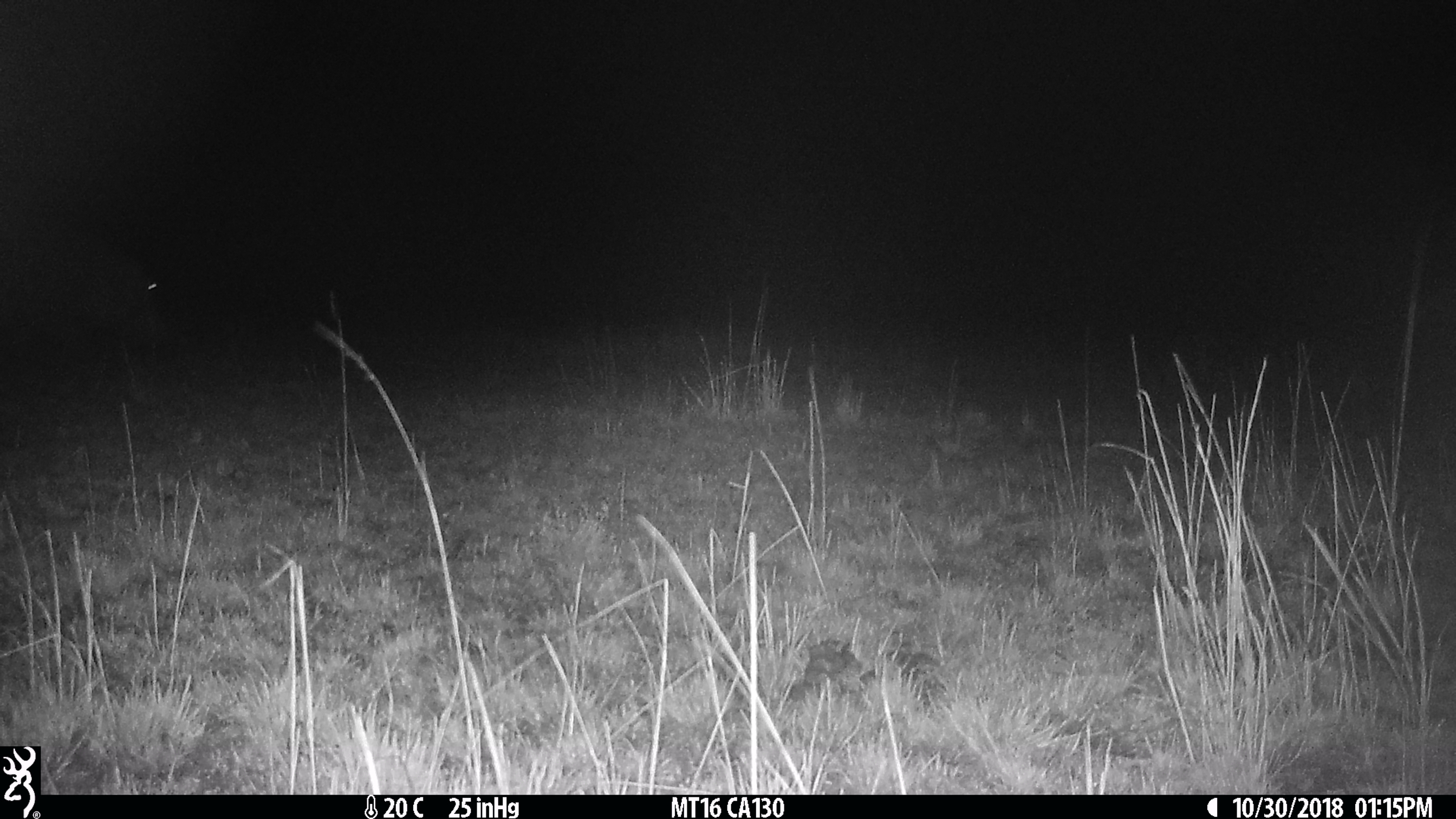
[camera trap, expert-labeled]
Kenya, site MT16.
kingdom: Animalia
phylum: Chordata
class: Mammalia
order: Artiodactyla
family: Hippopotamidae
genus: Hippopotamus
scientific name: Hippopotamus amphibius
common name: hippopotamus